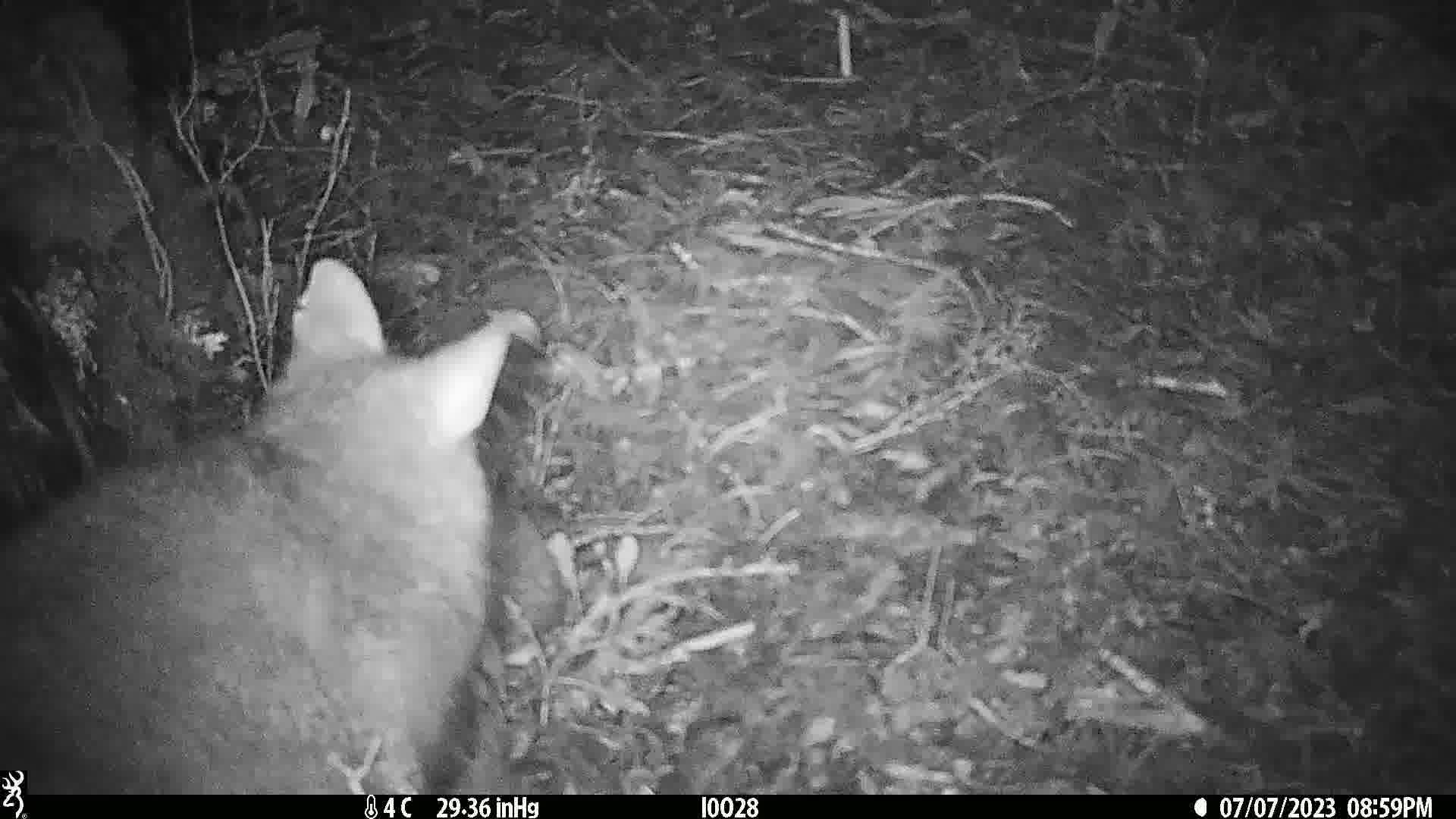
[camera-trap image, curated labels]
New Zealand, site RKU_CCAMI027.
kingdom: Animalia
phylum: Chordata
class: Mammalia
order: Diprotodontia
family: Phalangeridae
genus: Trichosurus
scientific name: Trichosurus vulpecula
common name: common brushtail possum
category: possum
Possum (common brushtail possum) (Trichosurus vulpecula).